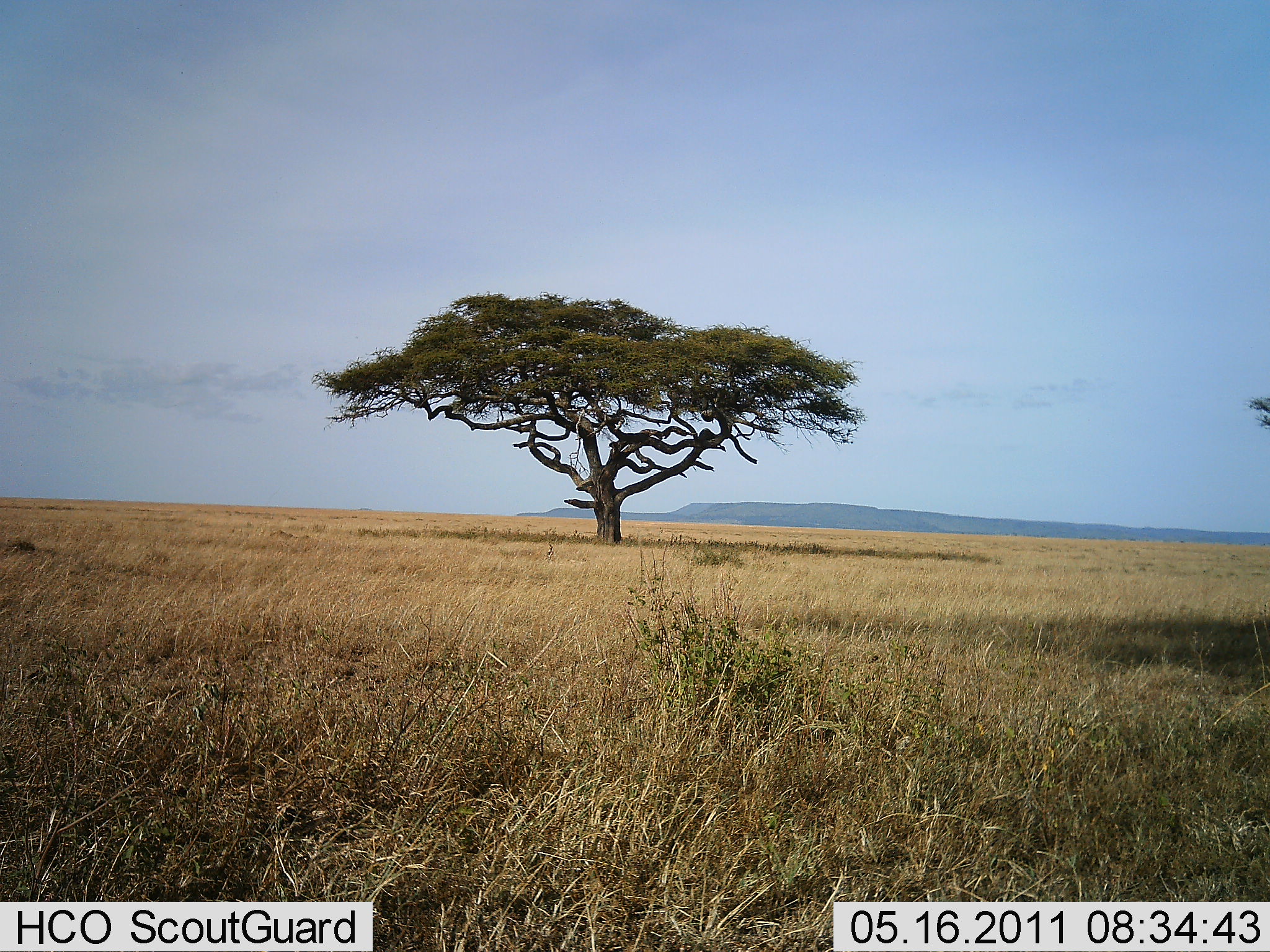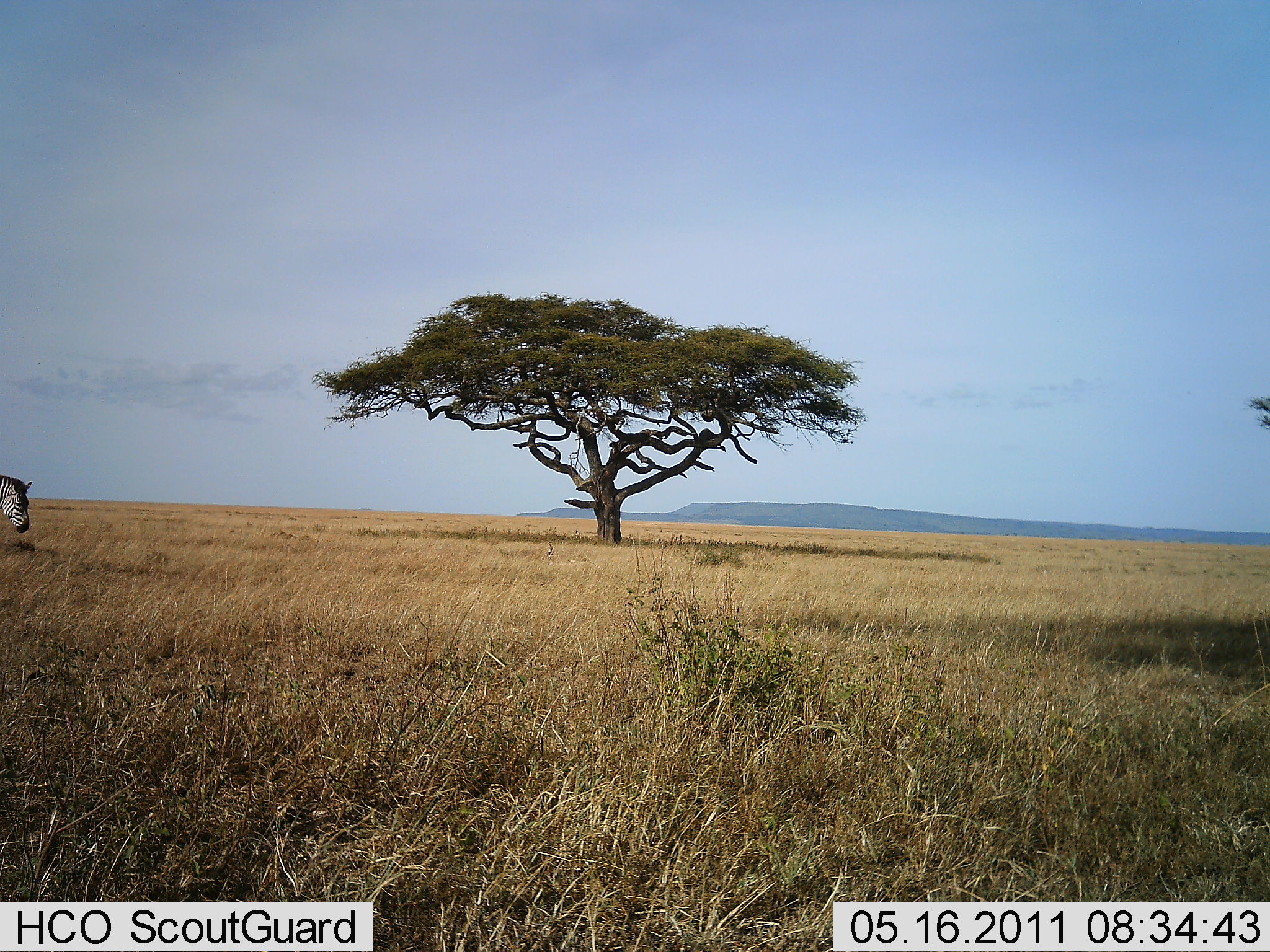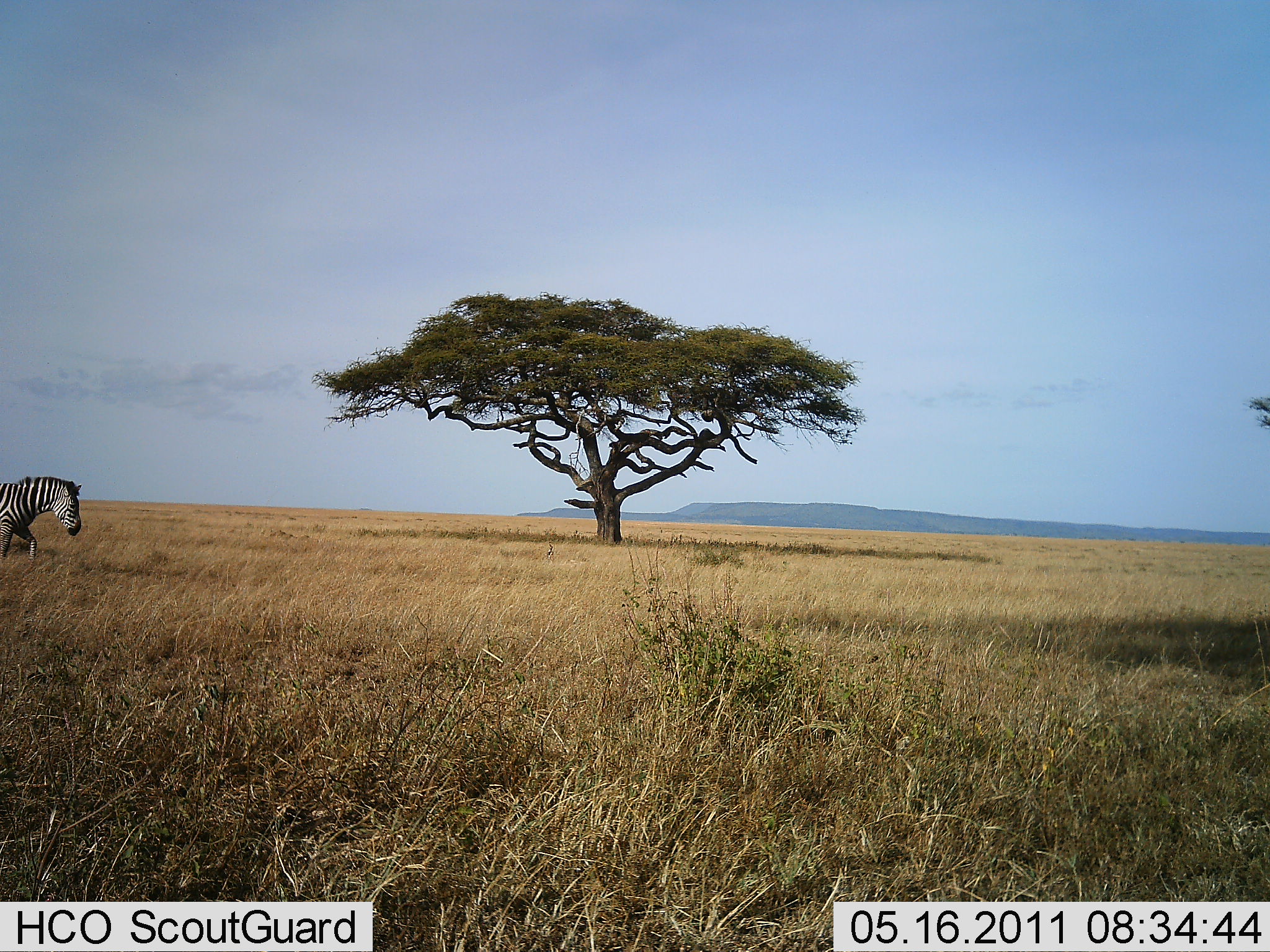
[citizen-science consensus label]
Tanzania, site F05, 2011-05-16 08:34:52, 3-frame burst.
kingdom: Animalia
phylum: Chordata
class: Mammalia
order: Perissodactyla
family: Equidae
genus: Equus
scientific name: Equus quagga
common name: plains zebra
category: zebra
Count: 1.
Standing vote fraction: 0%.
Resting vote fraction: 0%.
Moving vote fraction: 100%.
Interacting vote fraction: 0%.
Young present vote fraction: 0%.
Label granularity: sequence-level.